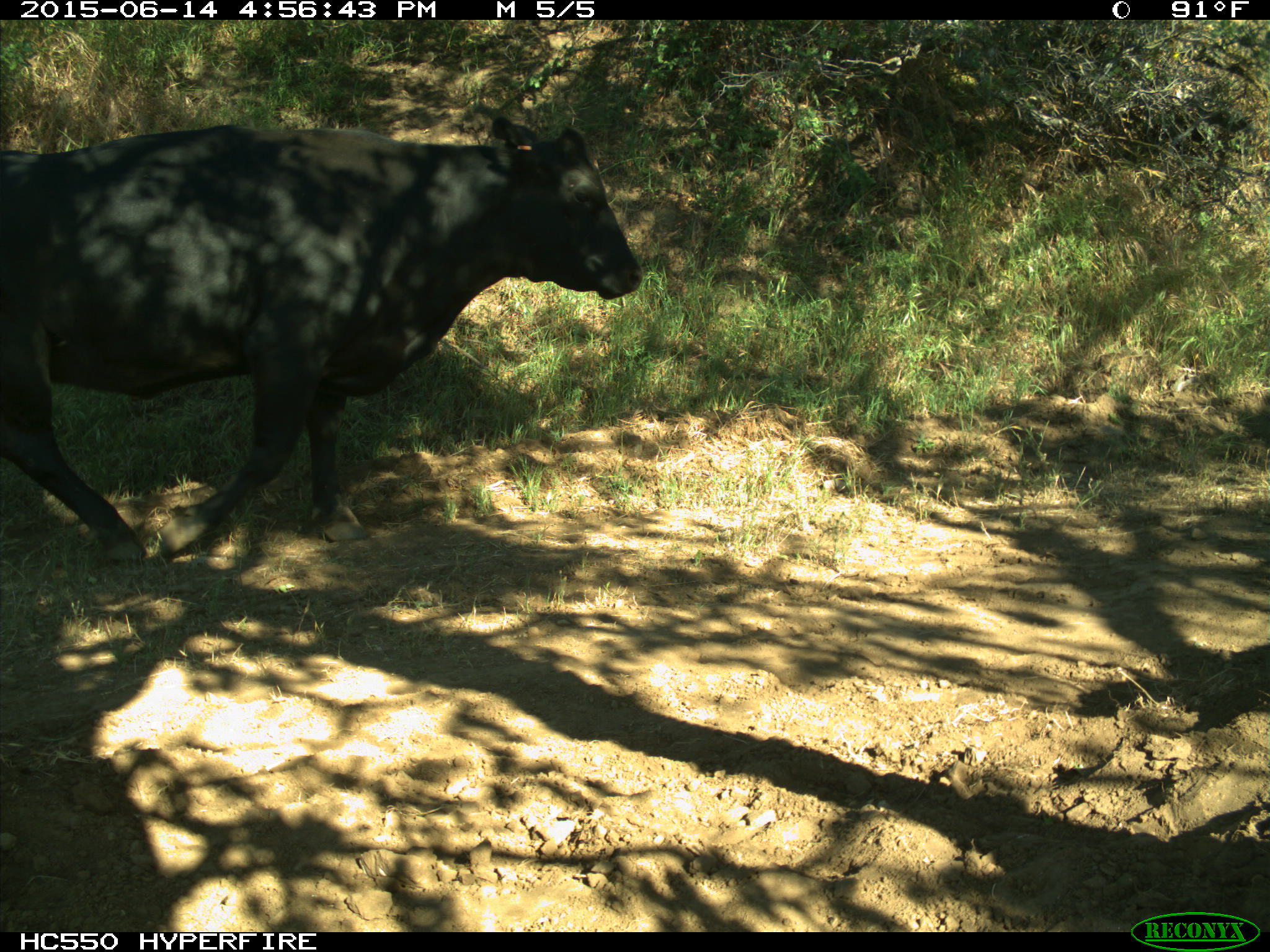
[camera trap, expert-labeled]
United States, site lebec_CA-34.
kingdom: Animalia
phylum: Chordata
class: Mammalia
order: Artiodactyla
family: Bovidae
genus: Bos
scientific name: Bos taurus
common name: domestic cow